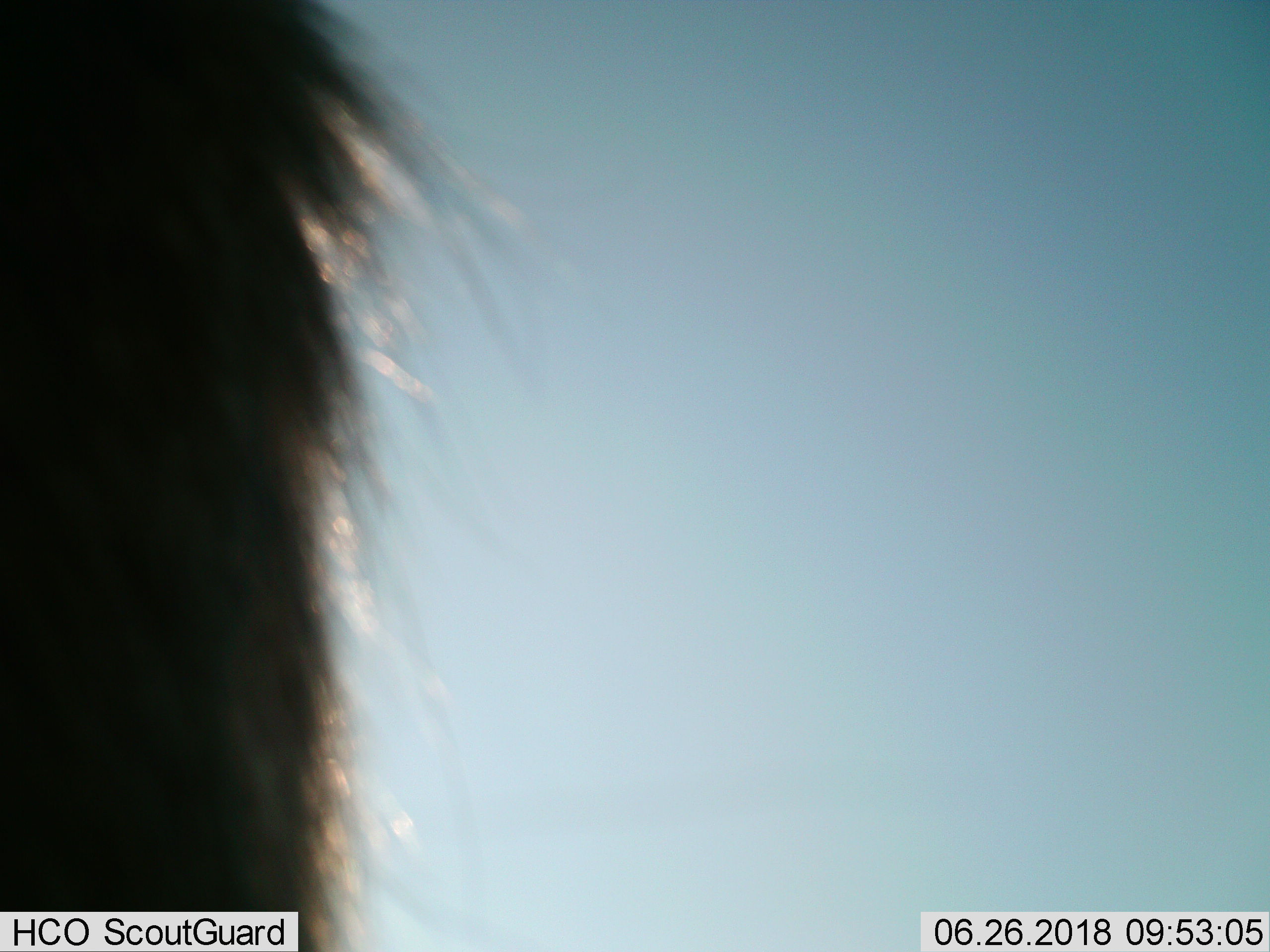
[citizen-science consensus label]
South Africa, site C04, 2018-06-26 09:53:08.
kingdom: Animalia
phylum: Chordata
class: Mammalia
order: Carnivora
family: Hyaenidae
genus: Parahyaena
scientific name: Parahyaena brunnea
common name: brown hyena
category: hyenabrown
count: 1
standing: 100%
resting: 0%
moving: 0%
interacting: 0%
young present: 0%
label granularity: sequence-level